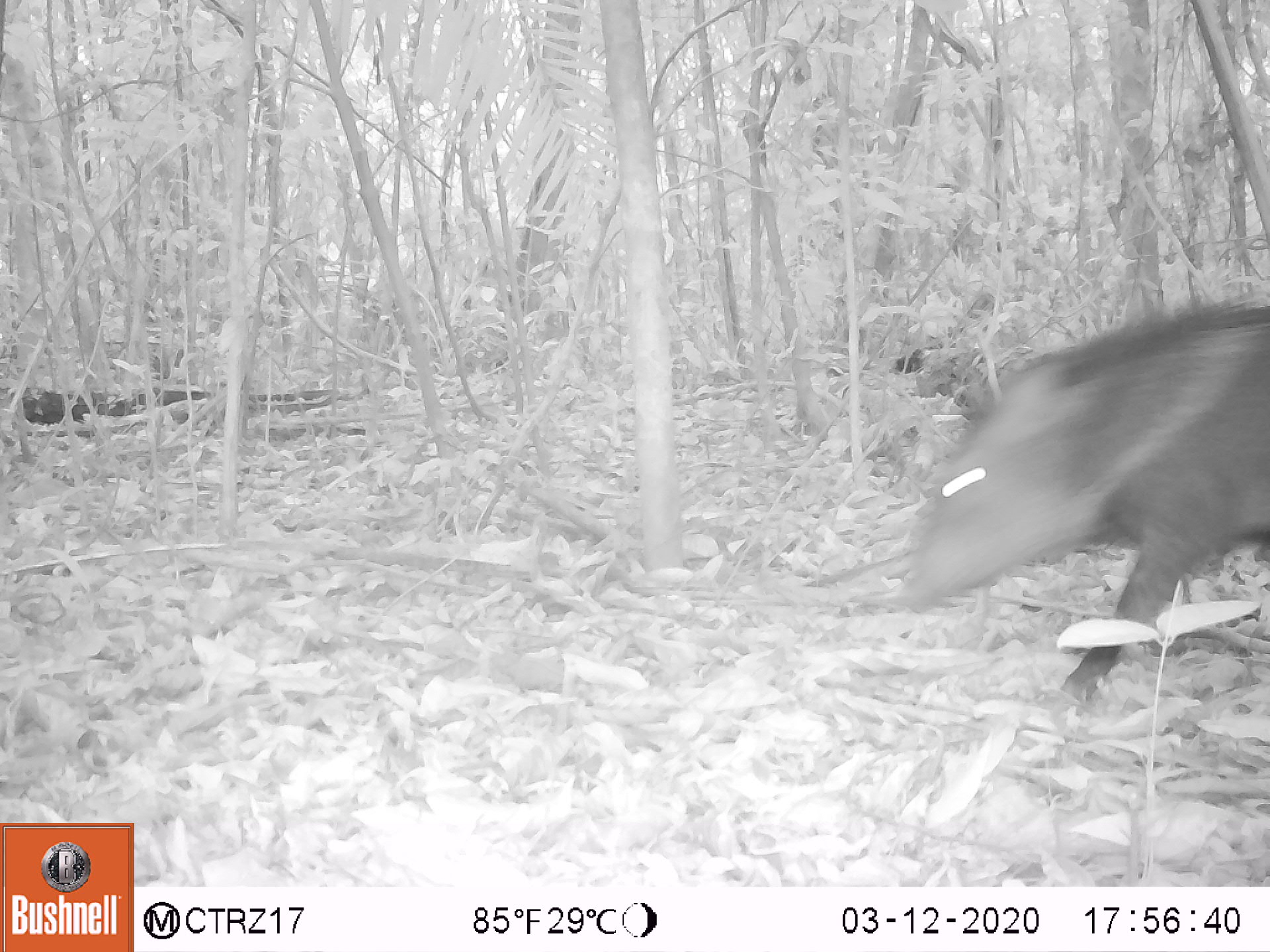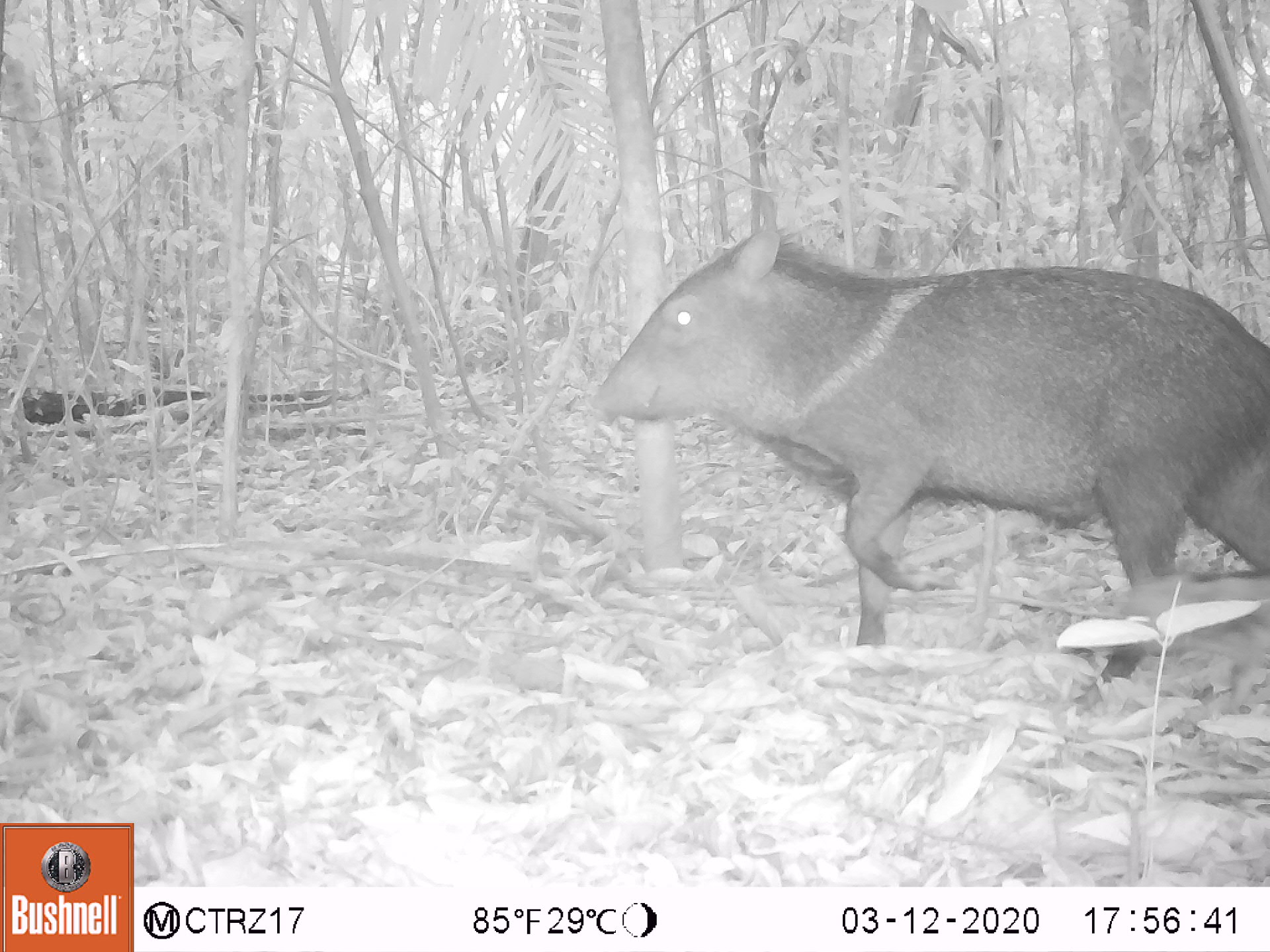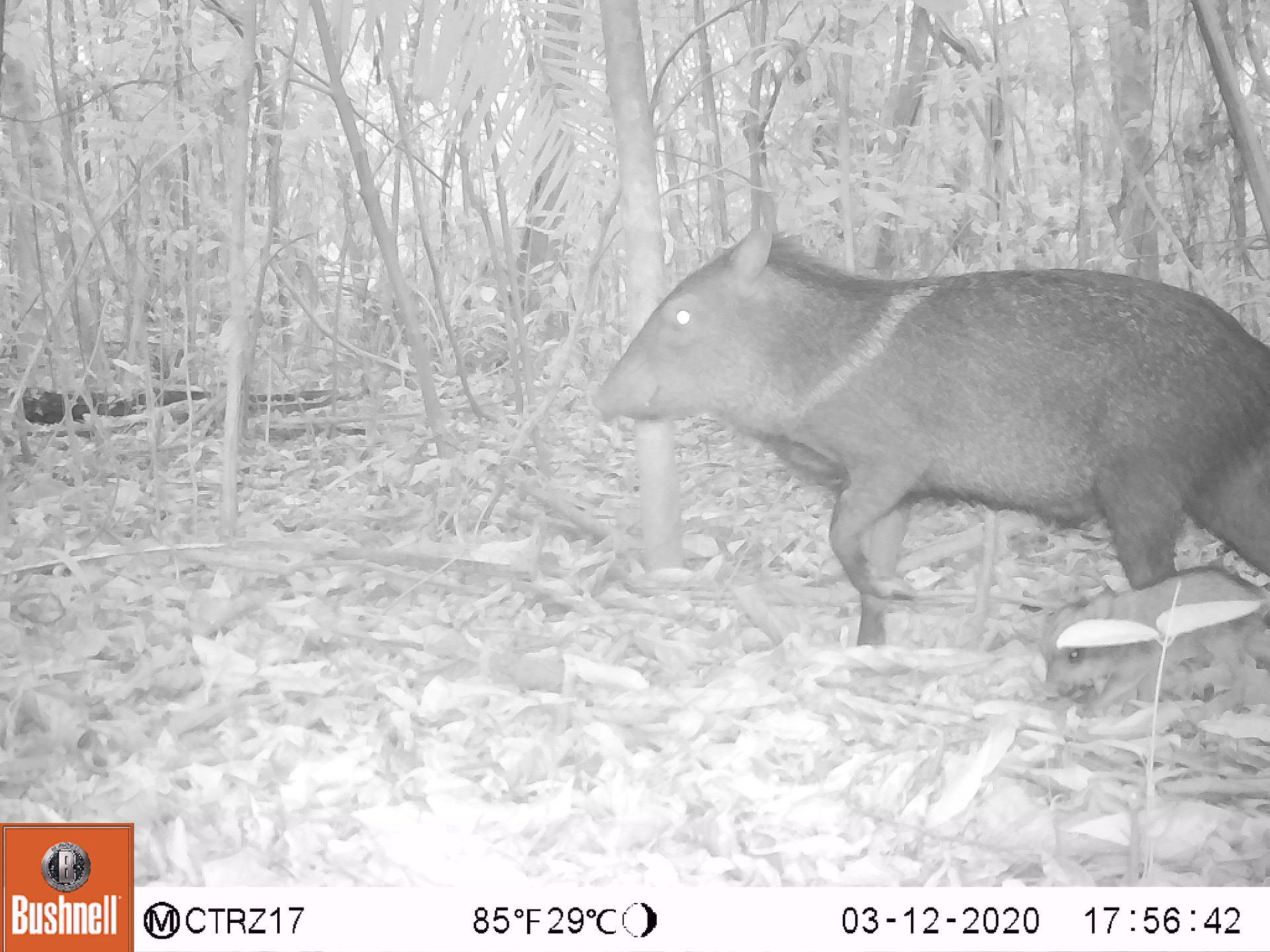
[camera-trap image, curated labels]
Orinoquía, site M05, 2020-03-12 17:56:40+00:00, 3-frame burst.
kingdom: Animalia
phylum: Chordata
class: Mammalia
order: Artiodactyla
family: Tayassuidae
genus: Pecari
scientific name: Pecari tajacu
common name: collared peccary